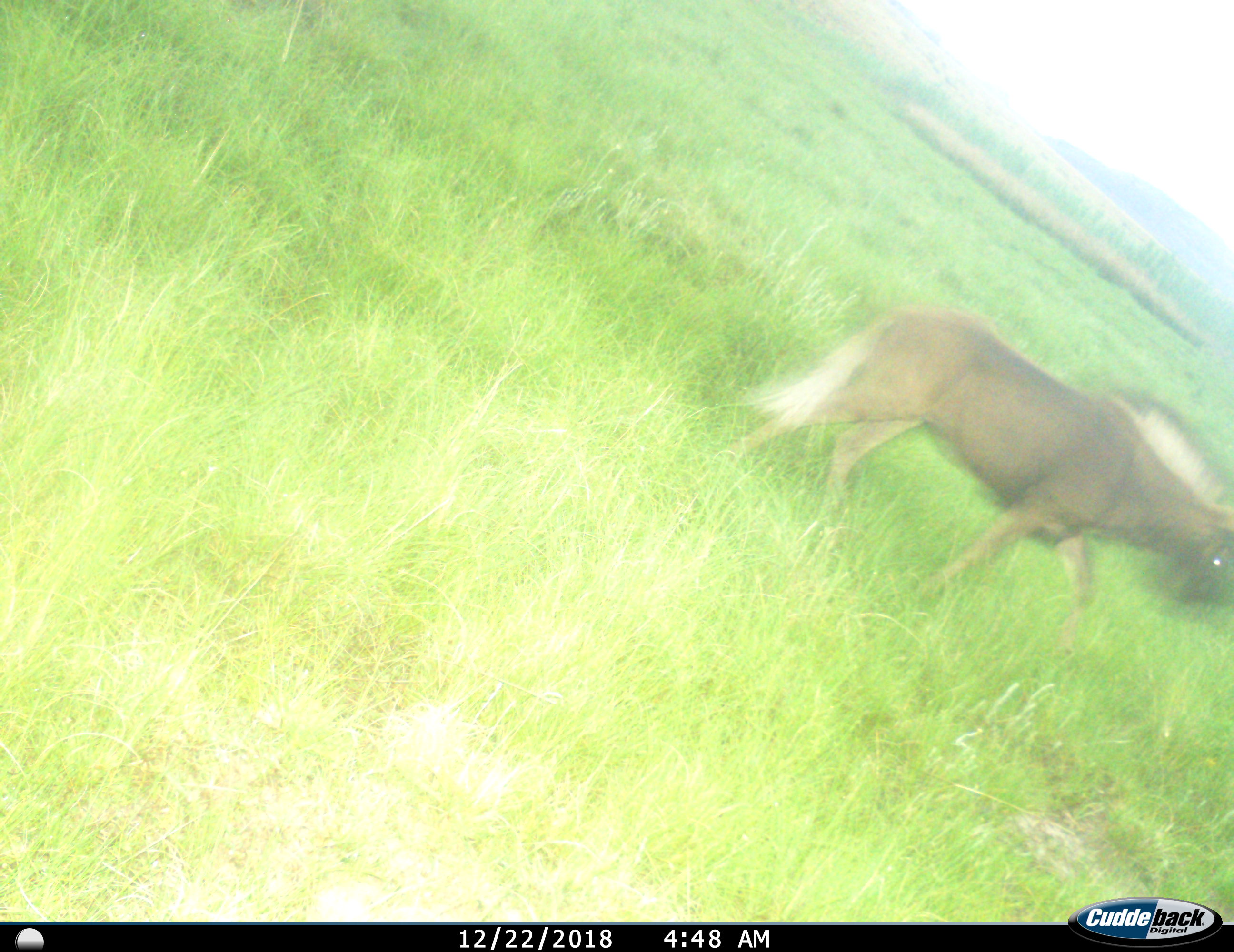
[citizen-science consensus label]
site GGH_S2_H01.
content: unidentified animal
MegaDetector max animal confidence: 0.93